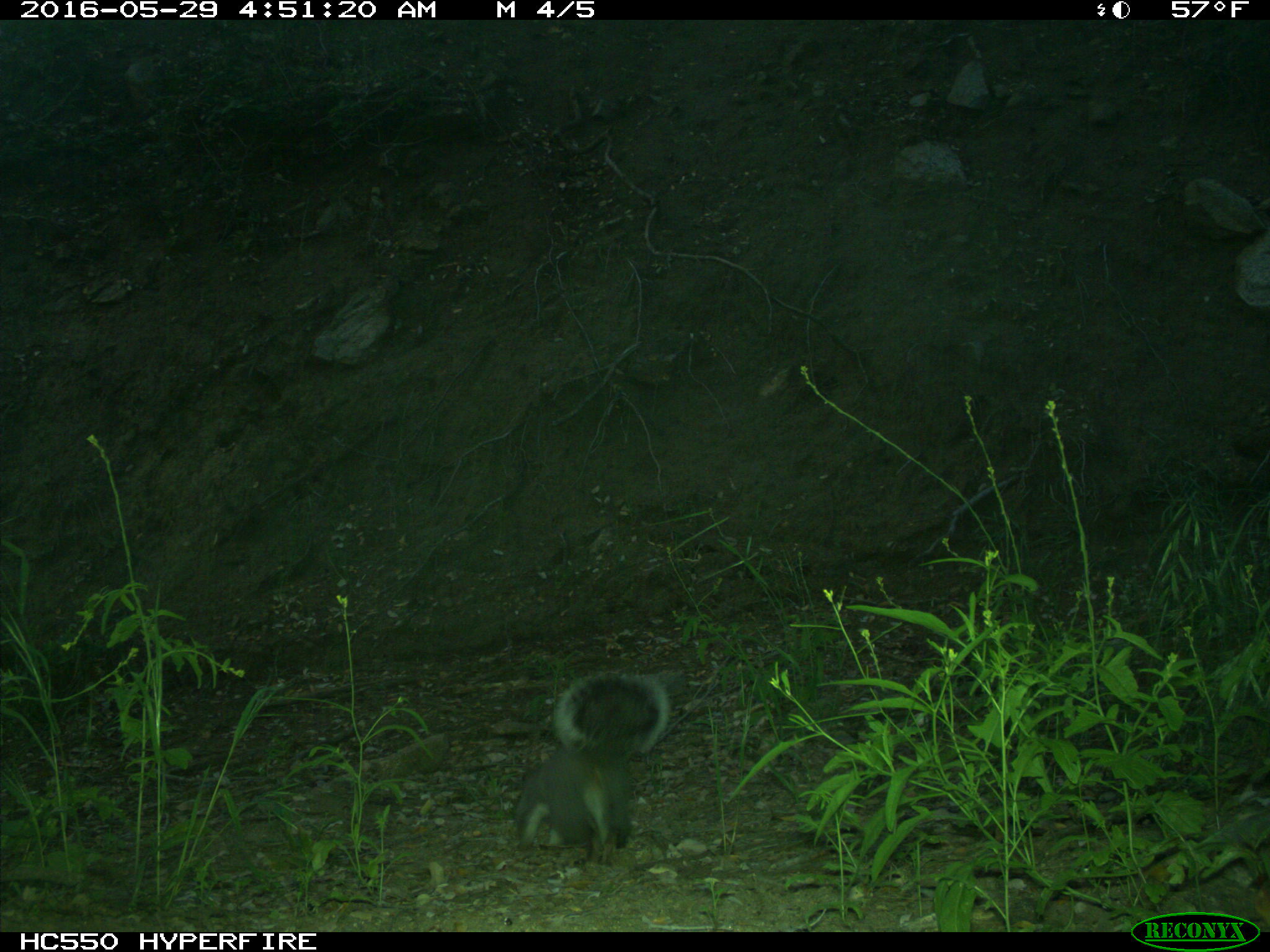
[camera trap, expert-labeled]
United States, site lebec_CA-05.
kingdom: Animalia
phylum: Chordata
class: Mammalia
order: Rodentia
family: Sciuridae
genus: Sciurus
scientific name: Sciurus carolinensis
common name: eastern gray squirrel